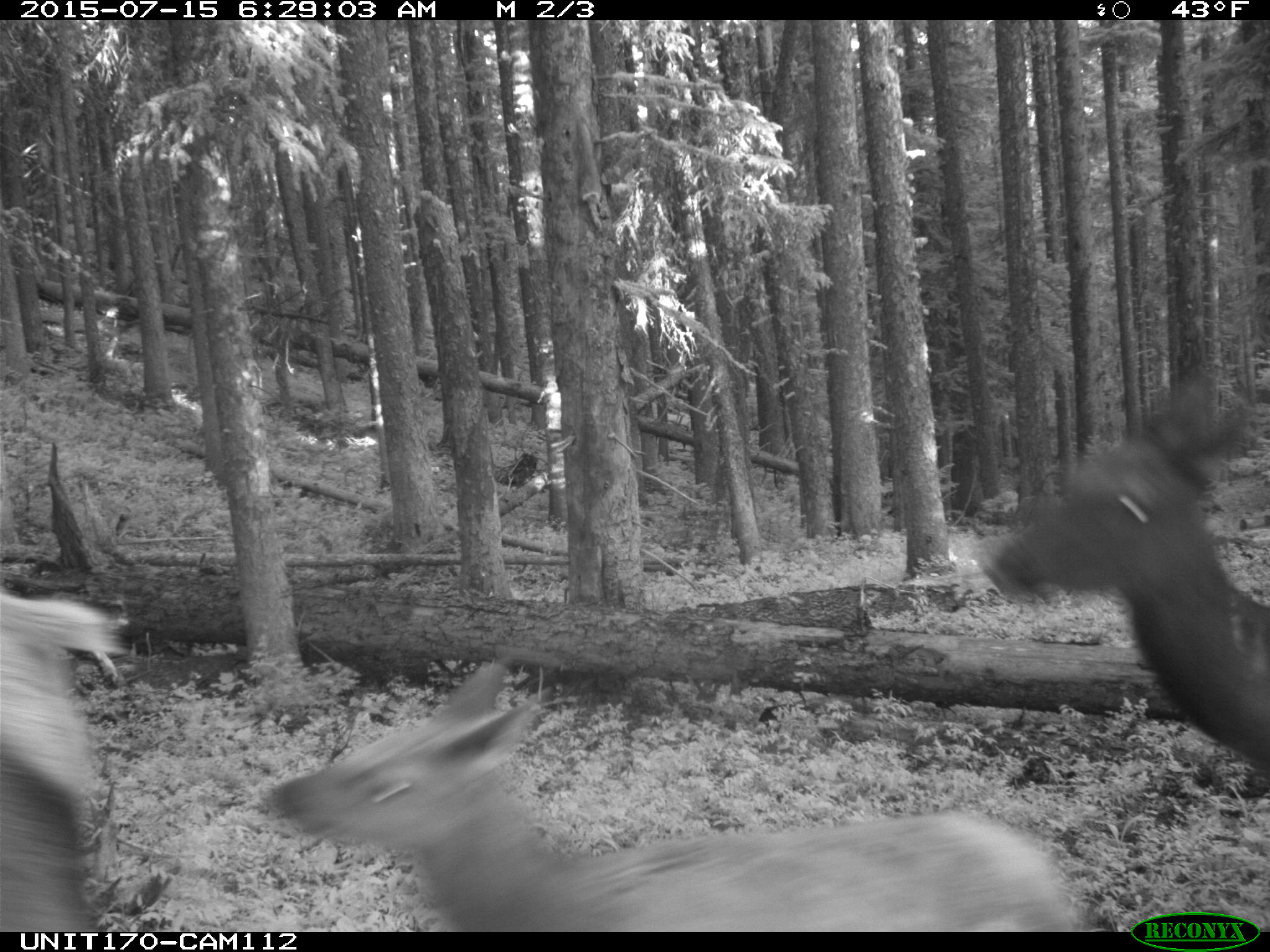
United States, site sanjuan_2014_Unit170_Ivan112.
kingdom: Animalia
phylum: Chordata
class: Mammalia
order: Artiodactyla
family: Cervidae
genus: Cervus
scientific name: Cervus elaphus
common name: red deer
Cervus elaphus (red deer).